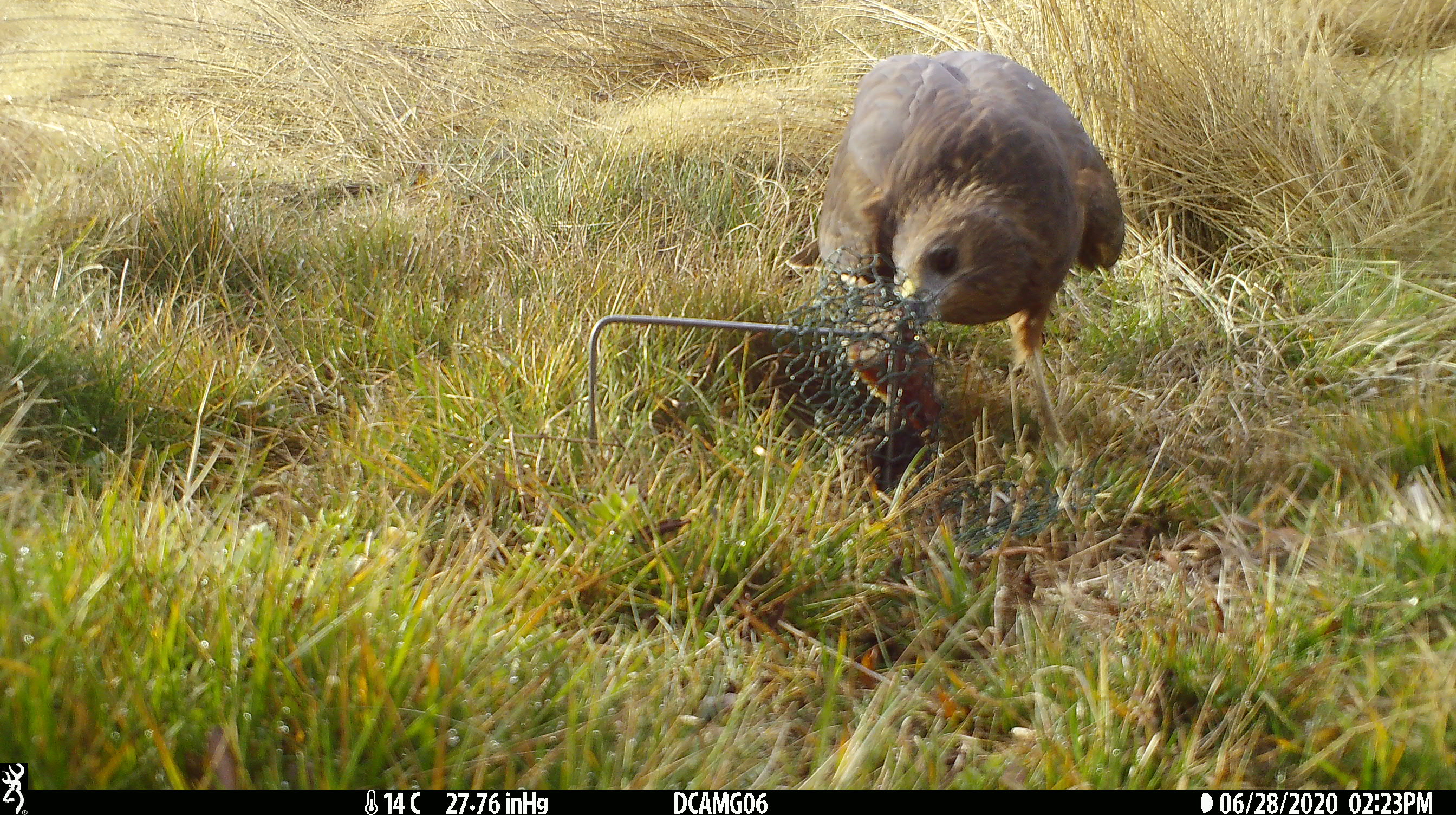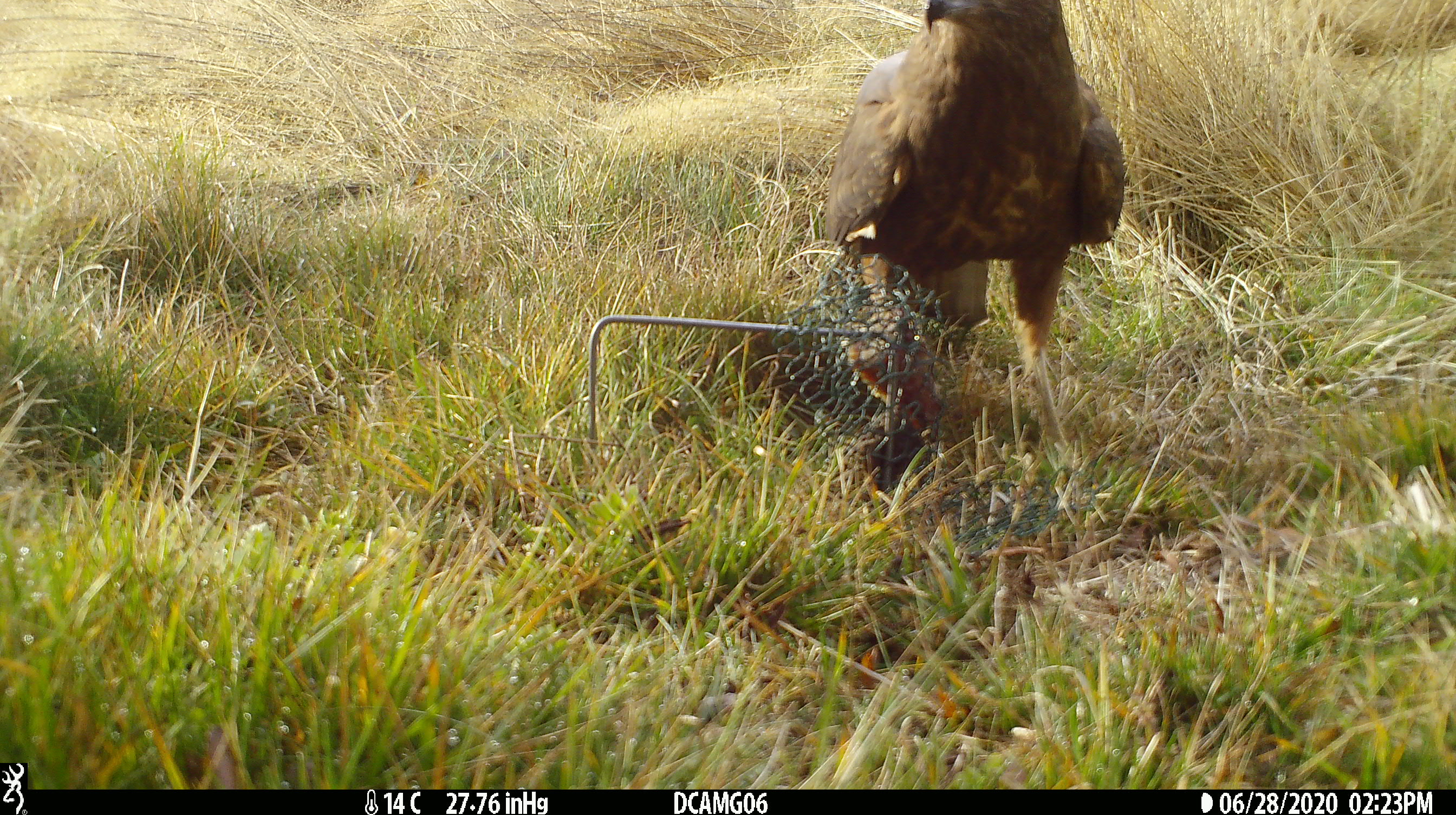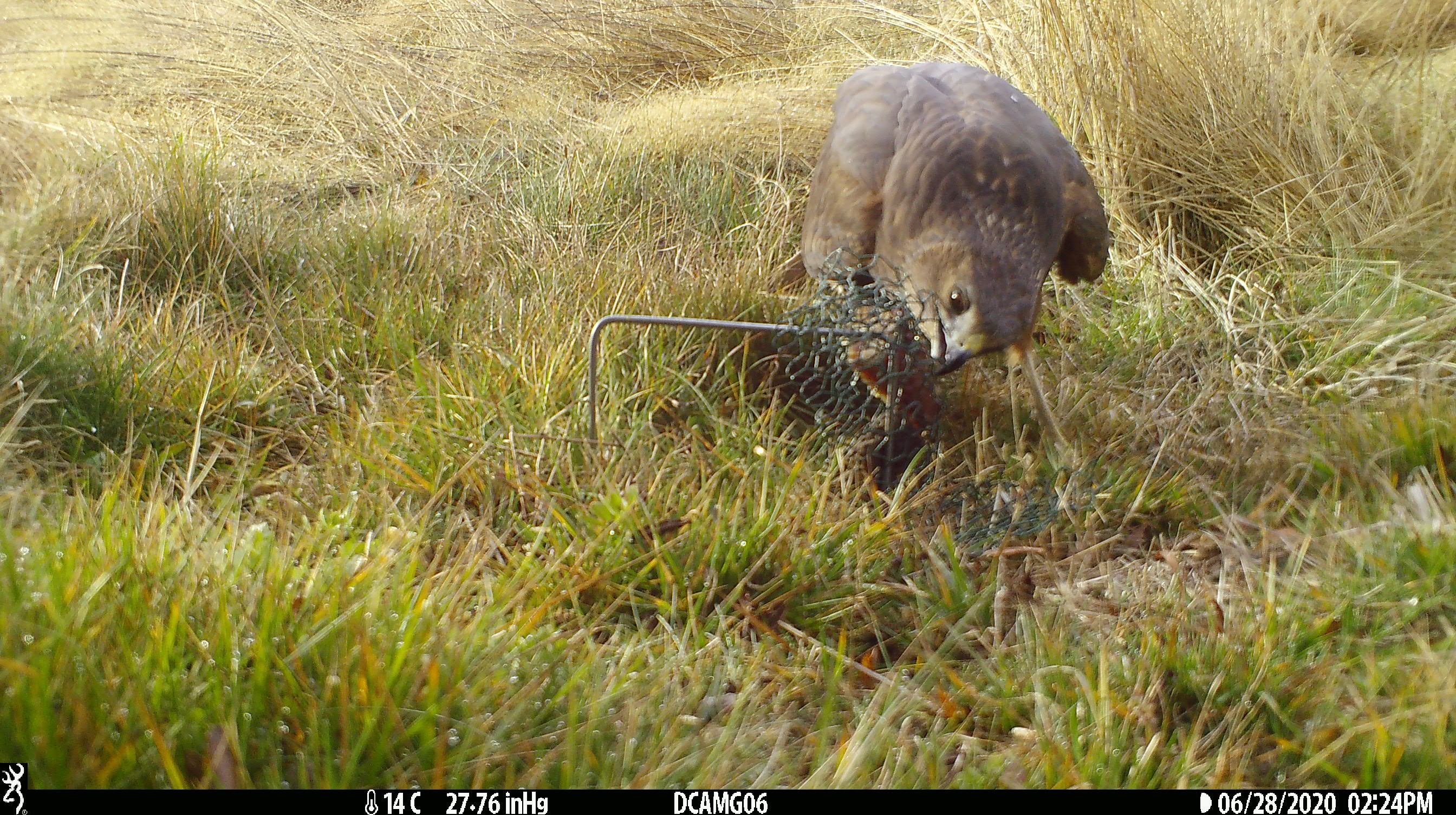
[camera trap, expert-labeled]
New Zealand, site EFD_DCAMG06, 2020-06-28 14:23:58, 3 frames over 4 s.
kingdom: Animalia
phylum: Chordata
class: Aves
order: Accipitriformes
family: Accipitridae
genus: Circus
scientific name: Circus approximans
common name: swamp harrier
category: harrier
Harrier (swamp harrier) (Circus approximans).